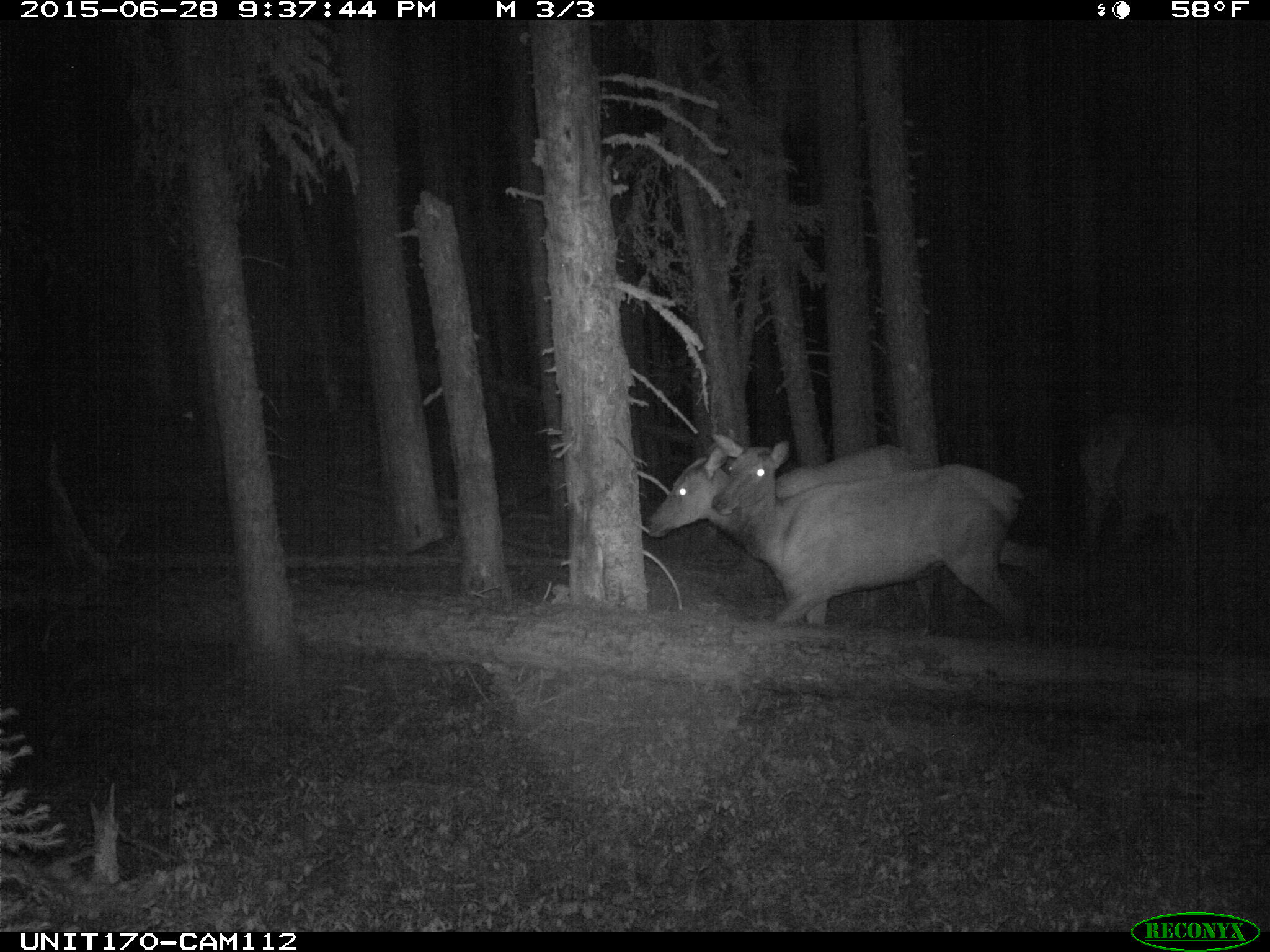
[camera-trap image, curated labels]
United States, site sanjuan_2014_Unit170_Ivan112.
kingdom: Animalia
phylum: Chordata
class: Mammalia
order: Artiodactyla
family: Cervidae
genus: Cervus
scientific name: Cervus elaphus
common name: red deer